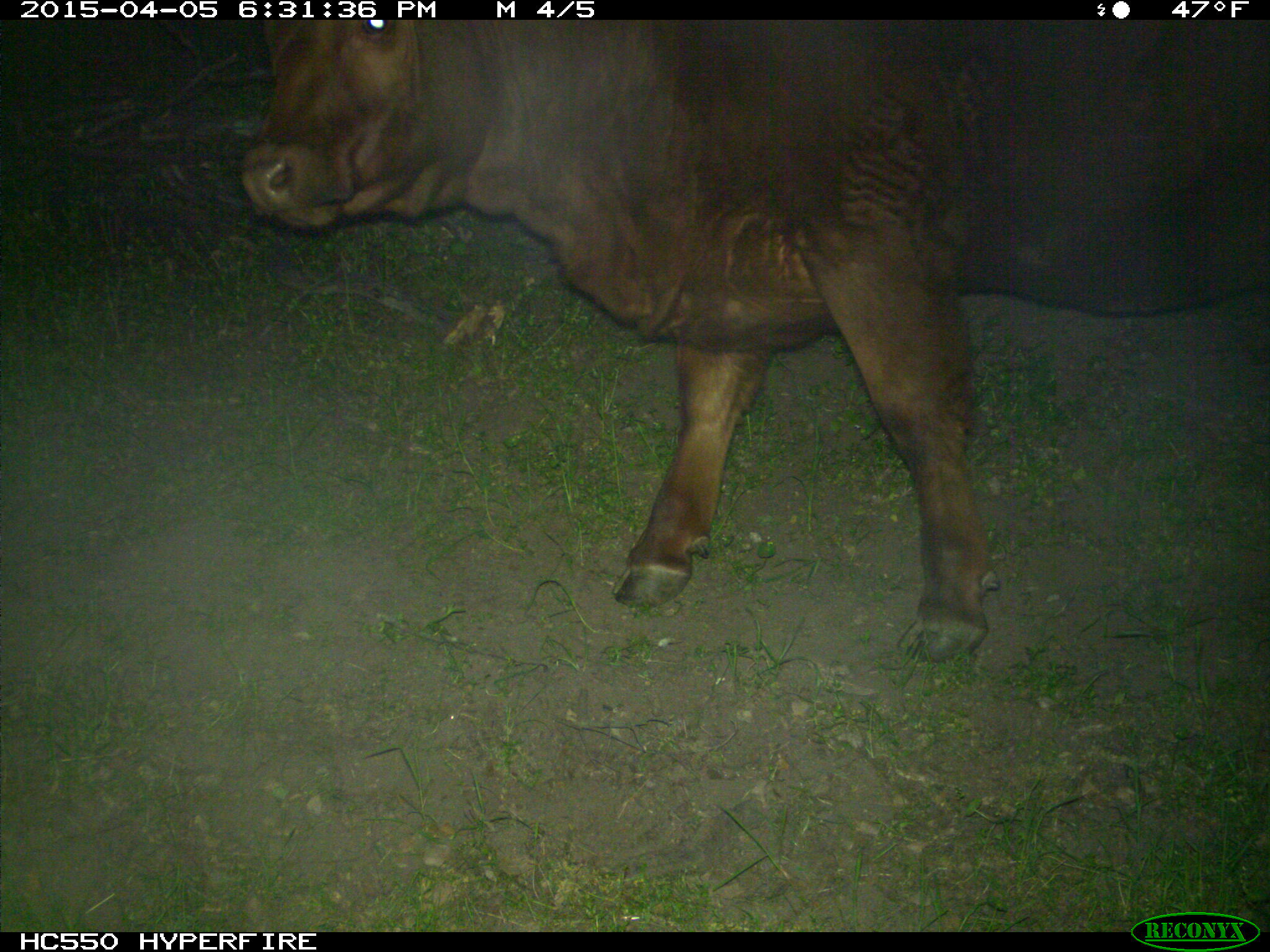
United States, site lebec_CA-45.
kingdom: Animalia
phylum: Chordata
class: Mammalia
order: Artiodactyla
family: Bovidae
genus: Bos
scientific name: Bos taurus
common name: domestic cow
Bos taurus (domestic cow).